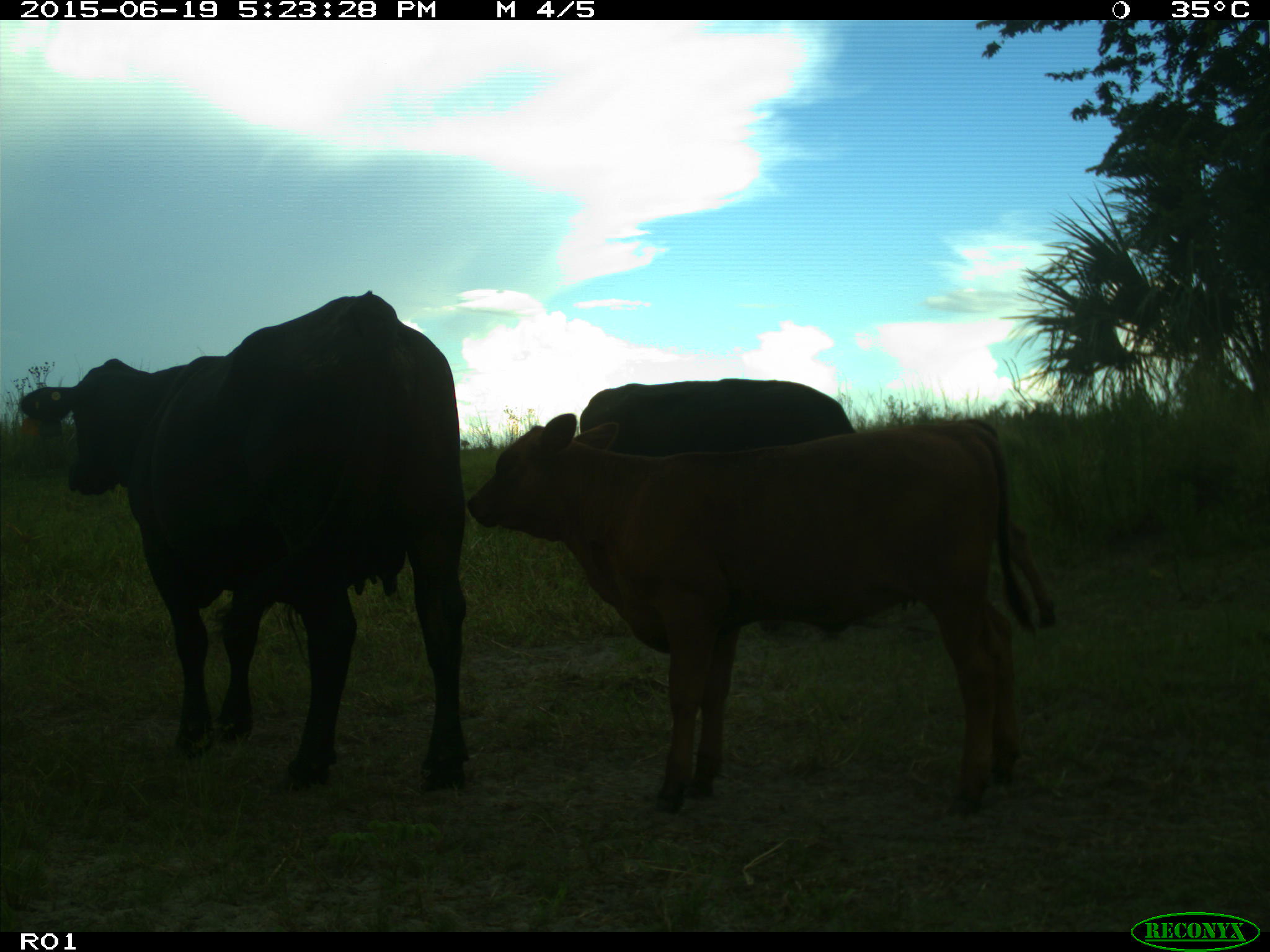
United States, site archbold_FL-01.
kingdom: Animalia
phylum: Chordata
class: Mammalia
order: Artiodactyla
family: Bovidae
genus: Bos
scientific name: Bos taurus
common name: domestic cow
Bos taurus (domestic cow).